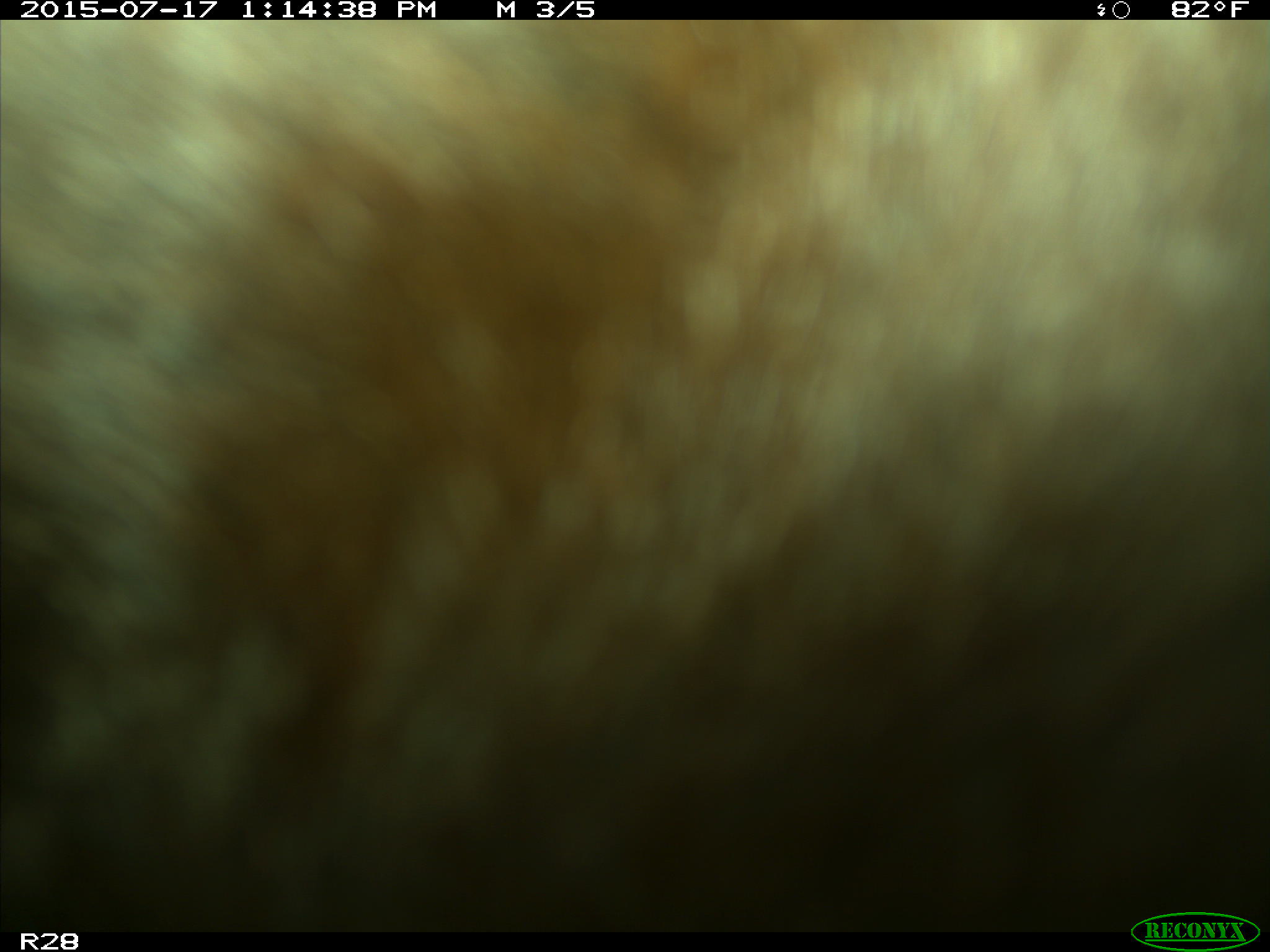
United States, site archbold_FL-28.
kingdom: Animalia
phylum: Chordata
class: Mammalia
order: Artiodactyla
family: Bovidae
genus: Bos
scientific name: Bos taurus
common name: domestic cow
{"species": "Bos taurus (domestic cow)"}